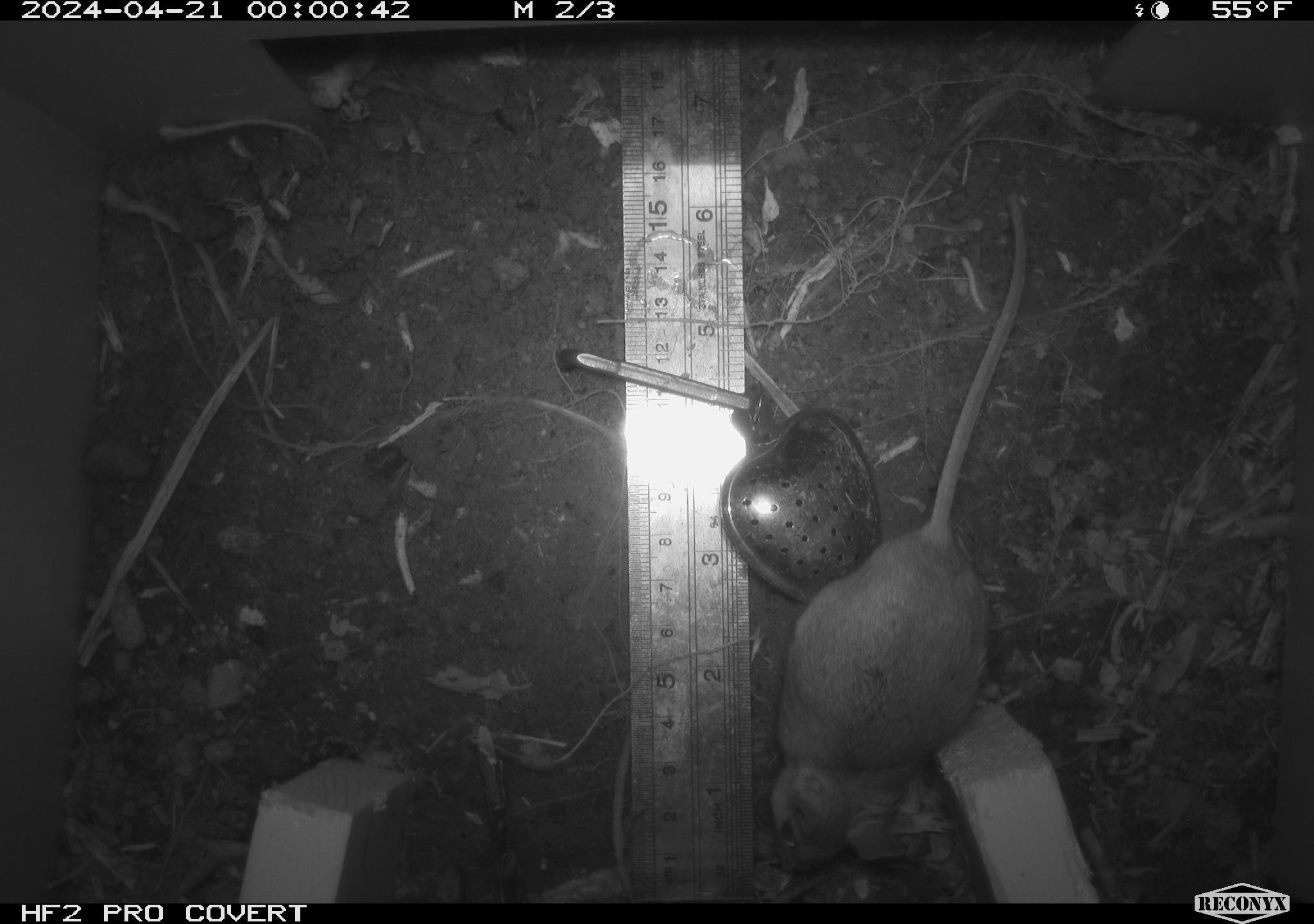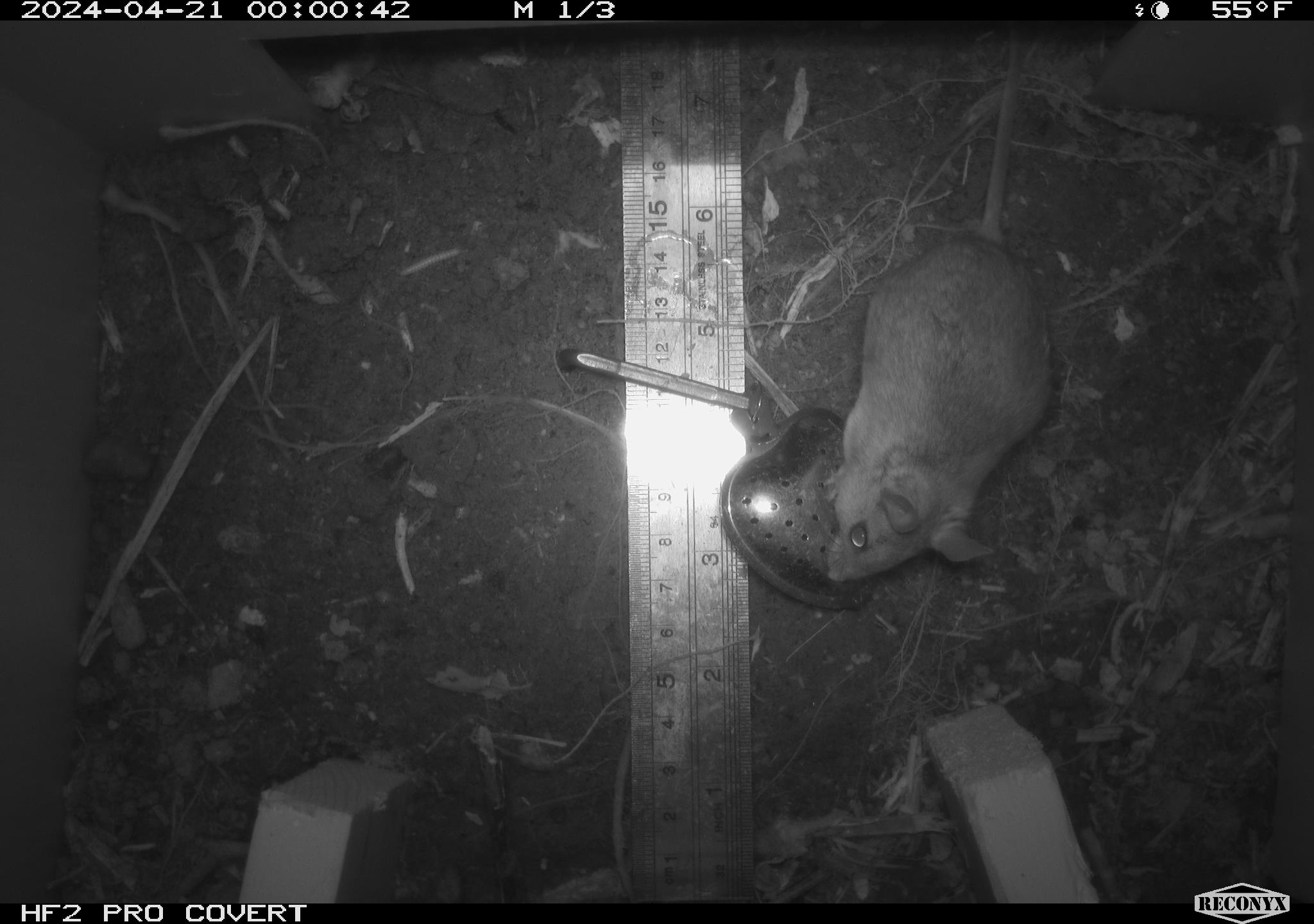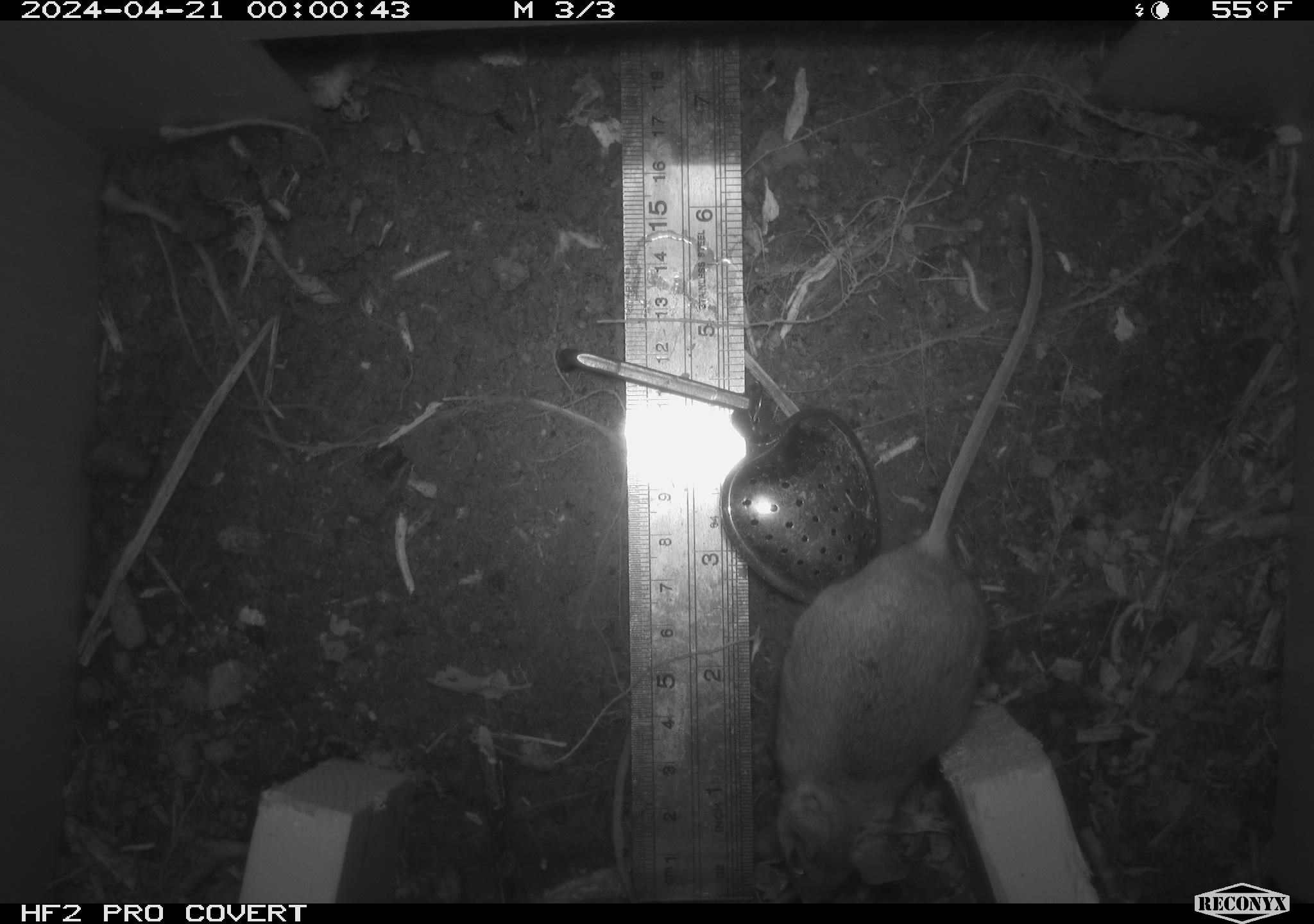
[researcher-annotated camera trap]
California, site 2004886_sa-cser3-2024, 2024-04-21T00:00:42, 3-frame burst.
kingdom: Animalia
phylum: Chordata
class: Mammalia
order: Rodentia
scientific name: Rodentia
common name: rodent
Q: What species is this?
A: Rodent (Rodentia).